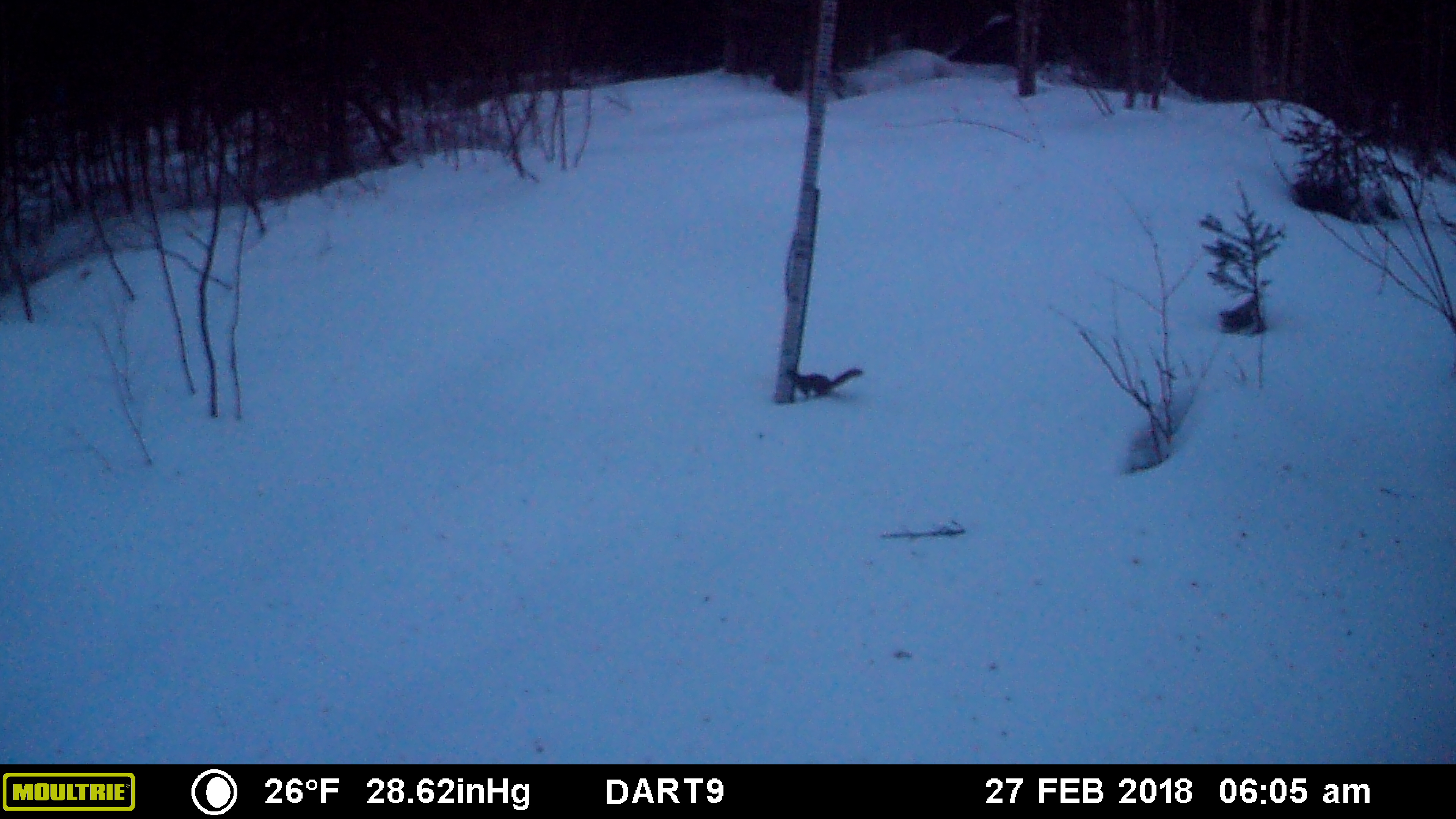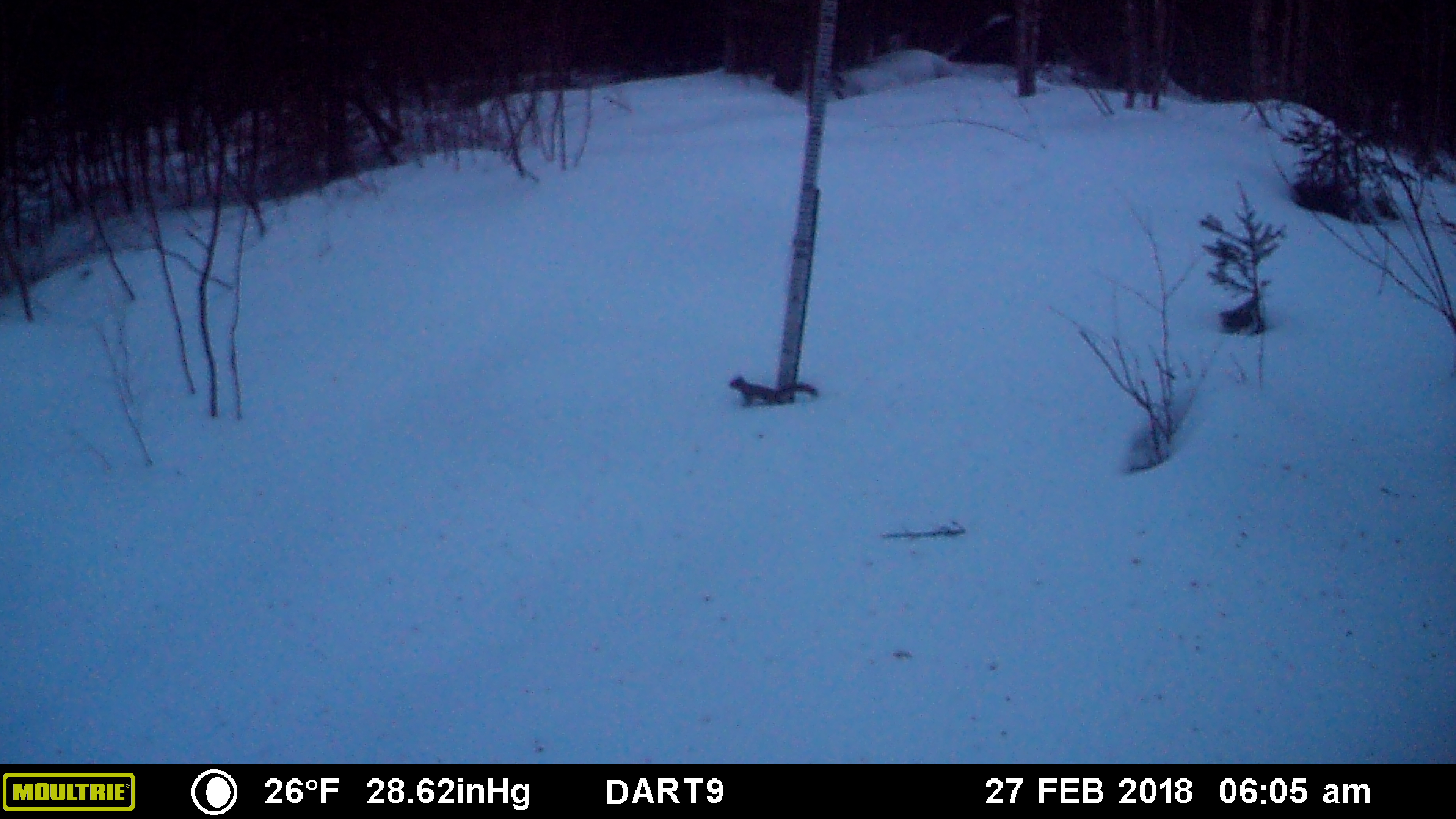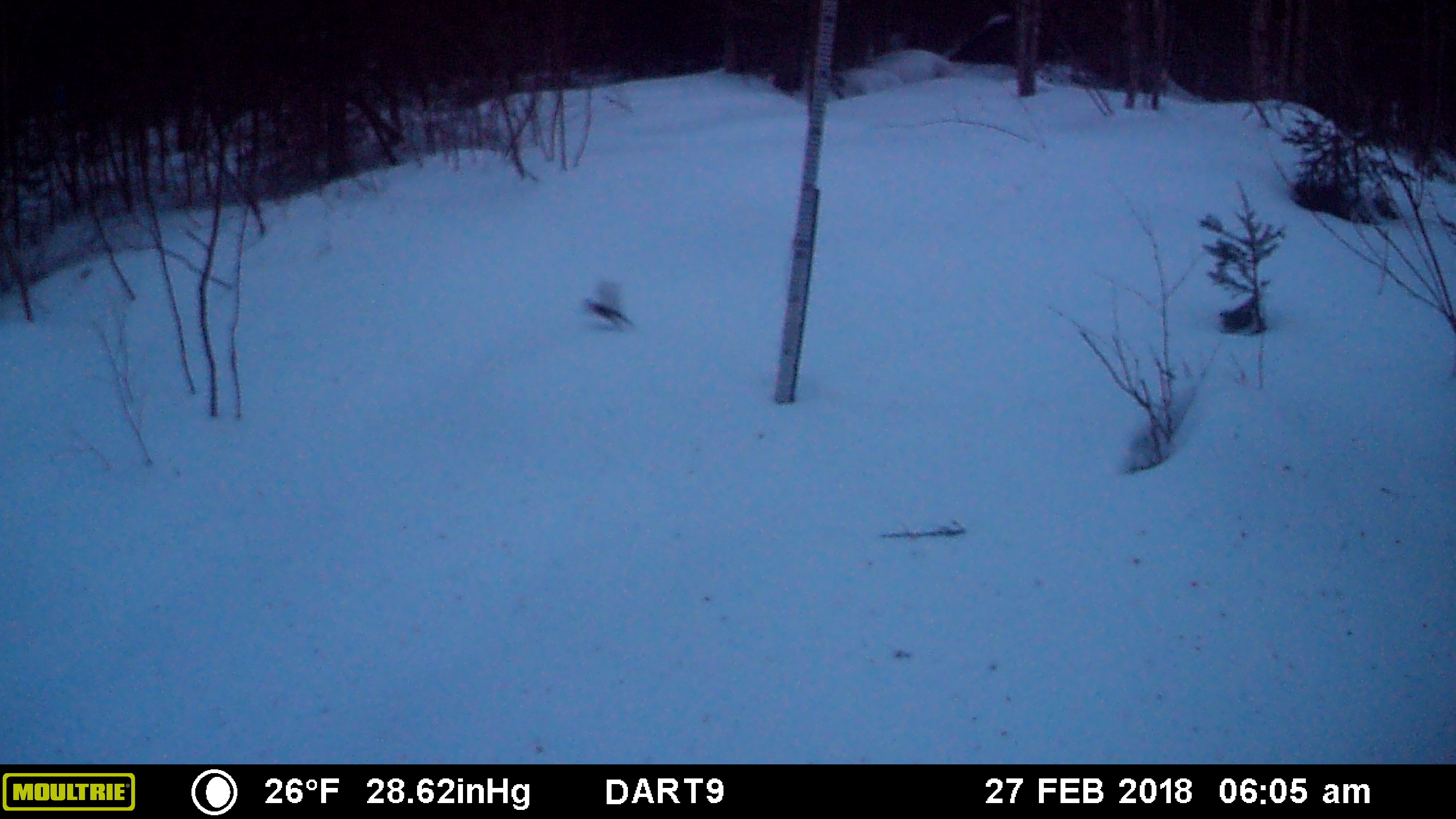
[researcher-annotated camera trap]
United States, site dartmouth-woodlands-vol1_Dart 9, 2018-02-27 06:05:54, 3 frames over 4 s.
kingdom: Animalia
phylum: Chordata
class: Mammalia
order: Rodentia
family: Sciuridae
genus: Tamiasciurus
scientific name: Tamiasciurus hudsonicus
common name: red squirrel